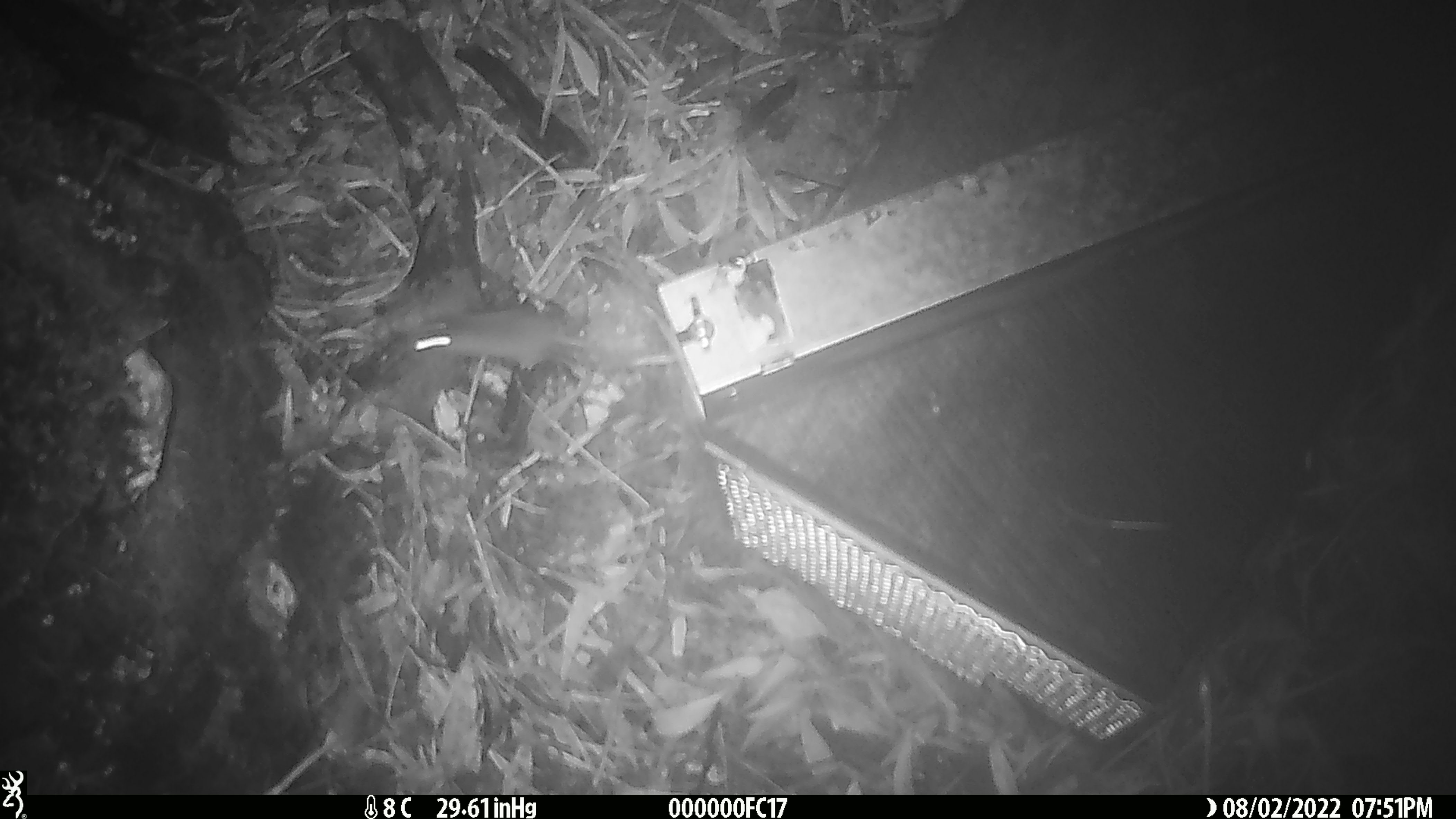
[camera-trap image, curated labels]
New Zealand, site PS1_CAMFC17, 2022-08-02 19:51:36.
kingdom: Animalia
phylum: Chordata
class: Mammalia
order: Rodentia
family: Muridae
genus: Mus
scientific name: Mus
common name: mouse